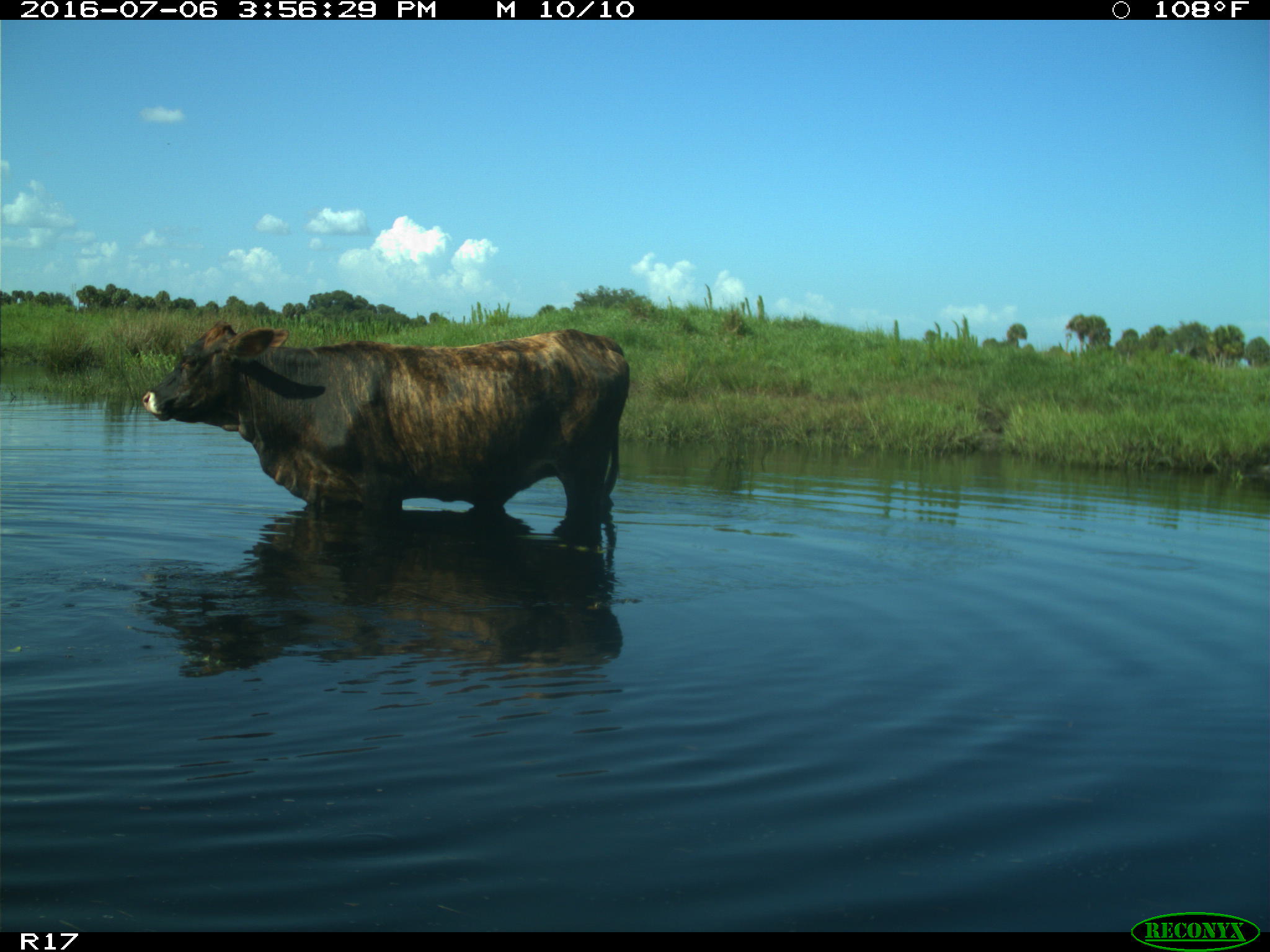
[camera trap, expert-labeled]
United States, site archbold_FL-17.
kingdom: Animalia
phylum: Chordata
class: Mammalia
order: Artiodactyla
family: Bovidae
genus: Bos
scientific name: Bos taurus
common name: domestic cow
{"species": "Bos taurus (domestic cow)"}